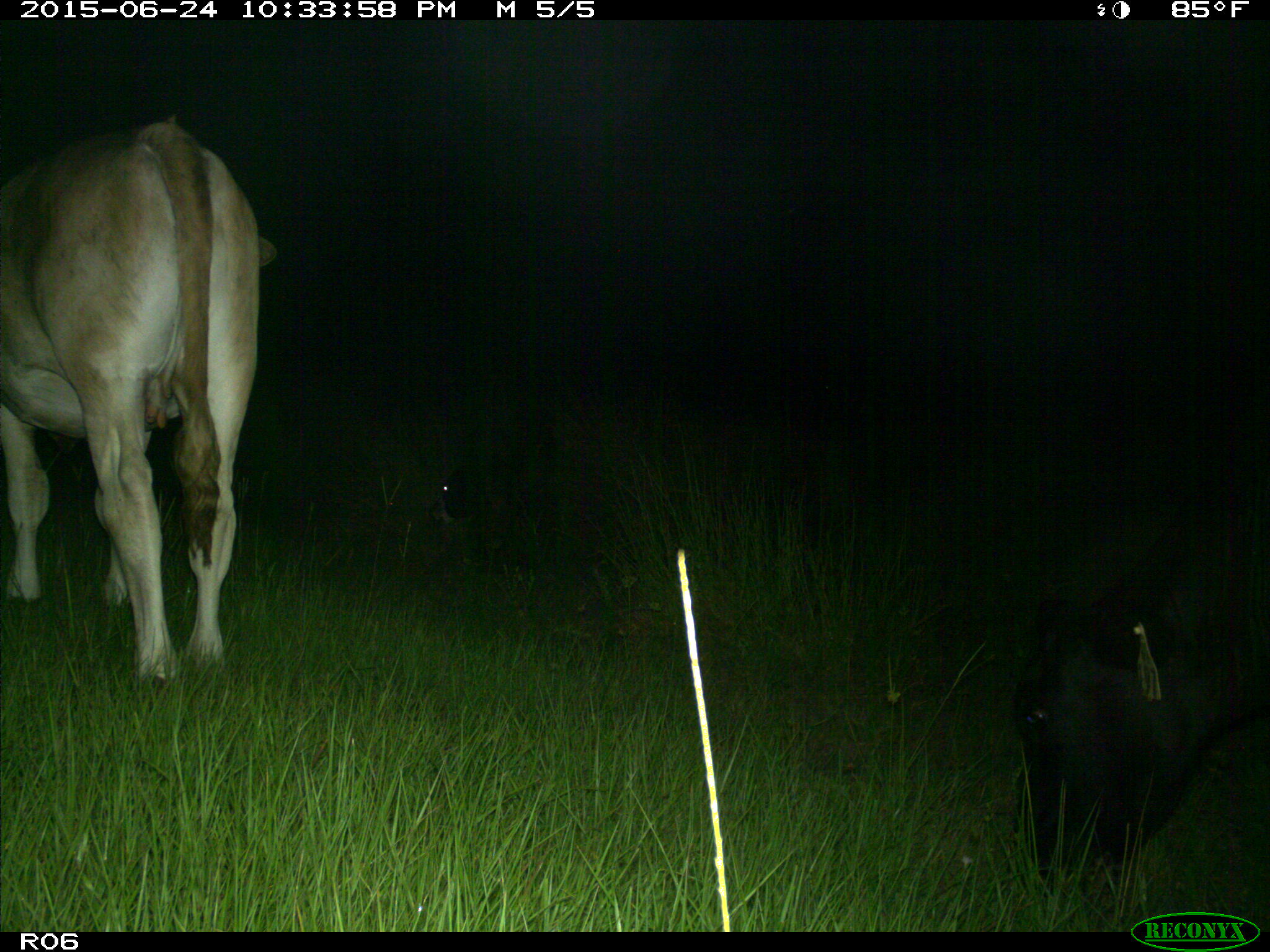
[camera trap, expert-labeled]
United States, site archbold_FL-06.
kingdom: Animalia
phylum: Chordata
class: Mammalia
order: Artiodactyla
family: Bovidae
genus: Bos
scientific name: Bos taurus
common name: domestic cow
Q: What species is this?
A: Bos taurus (domestic cow).